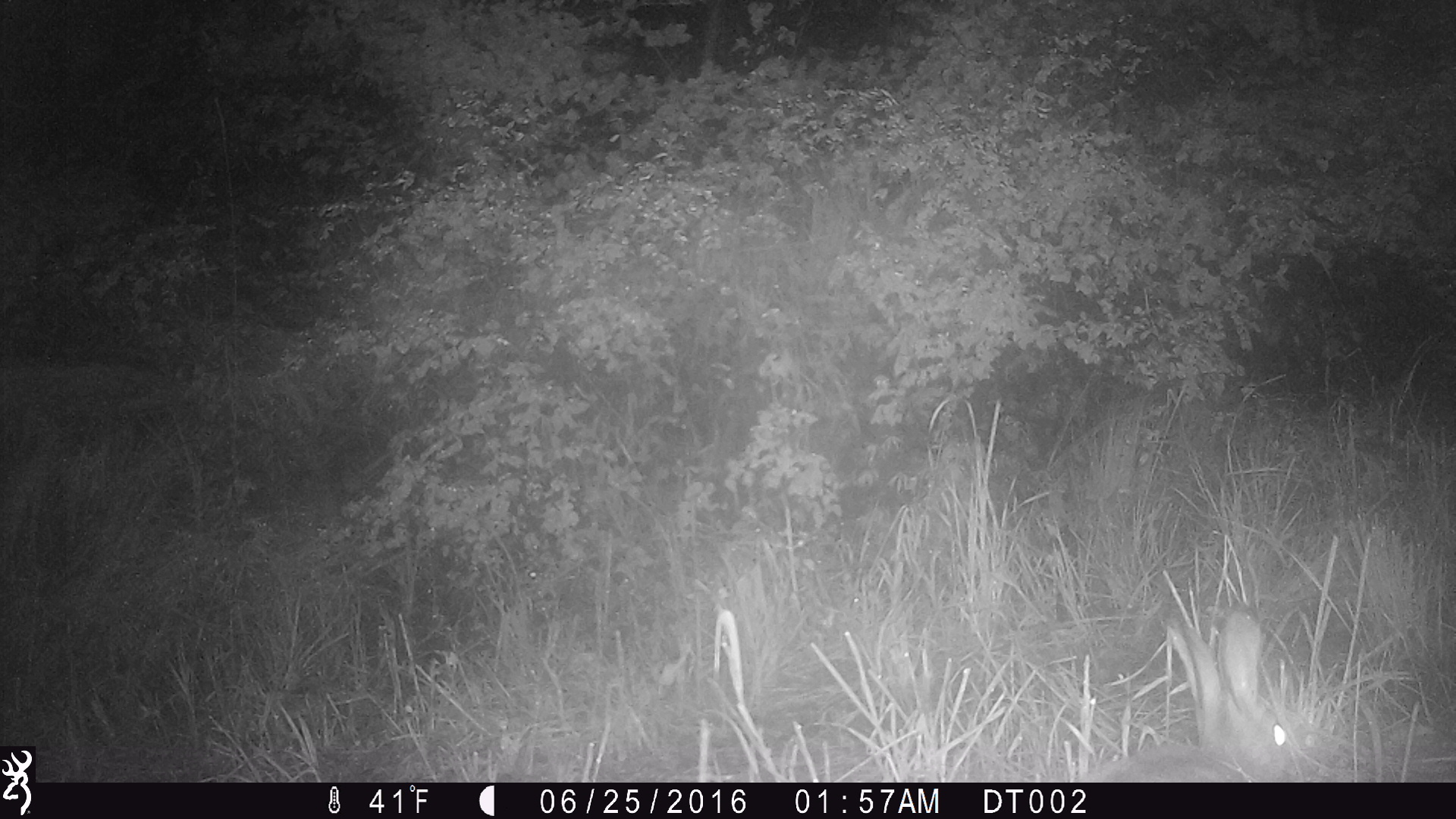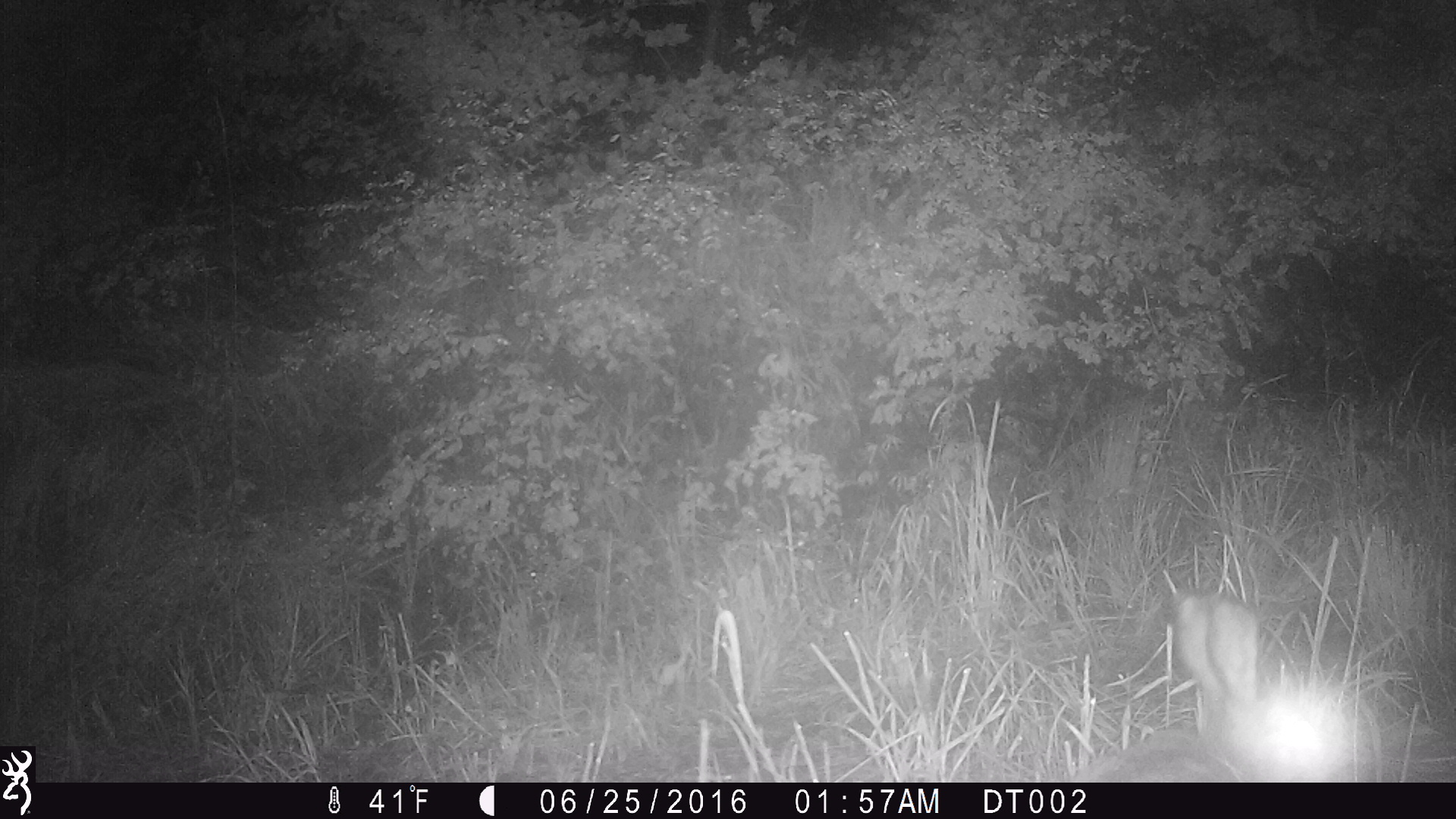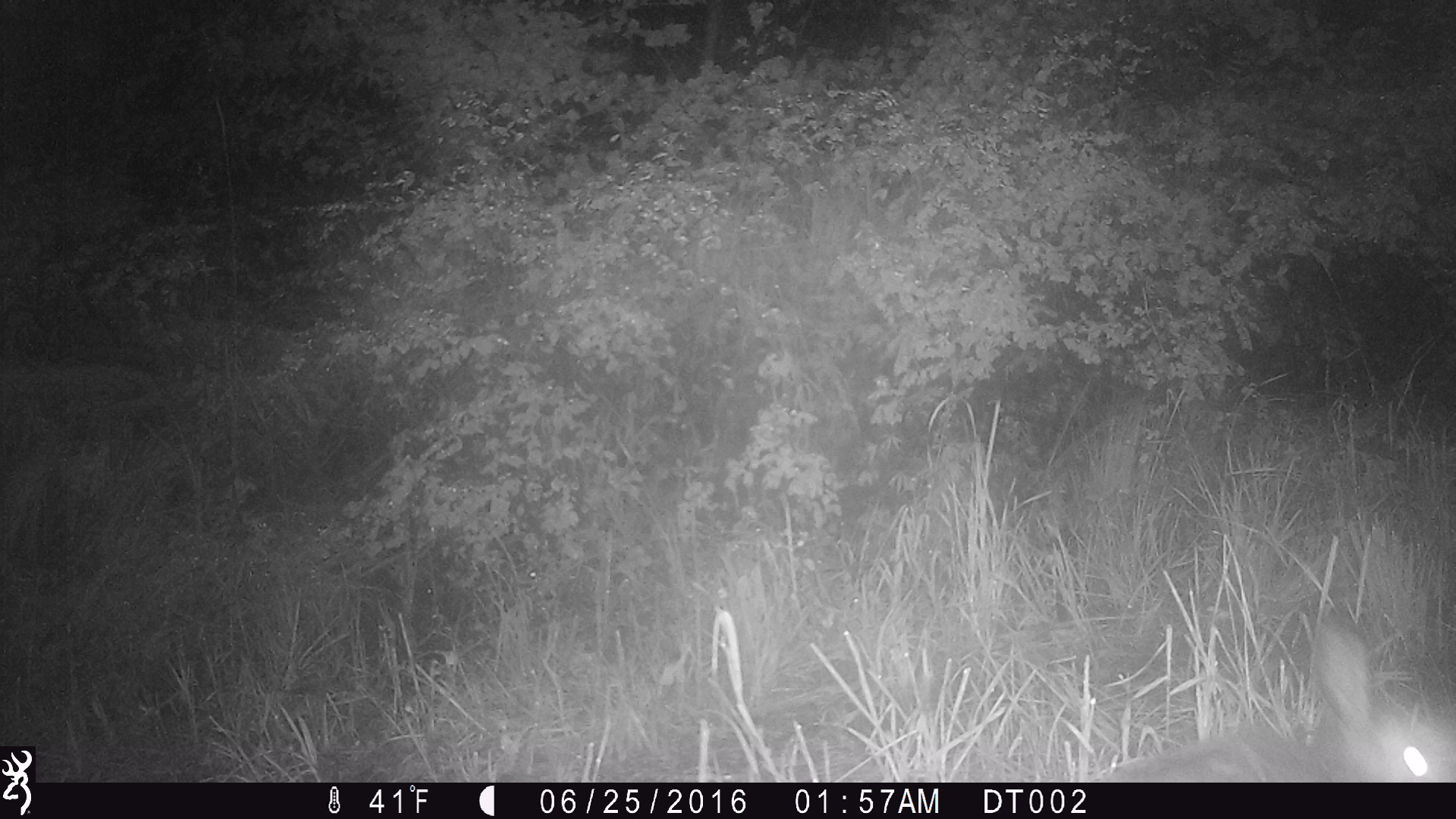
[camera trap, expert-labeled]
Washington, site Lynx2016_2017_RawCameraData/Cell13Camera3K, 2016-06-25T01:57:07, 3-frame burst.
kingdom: Animalia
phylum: Chordata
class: Mammalia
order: Lagomorpha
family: Leporidae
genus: Lepus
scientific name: Lepus americanus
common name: snowshoe hare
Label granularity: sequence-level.